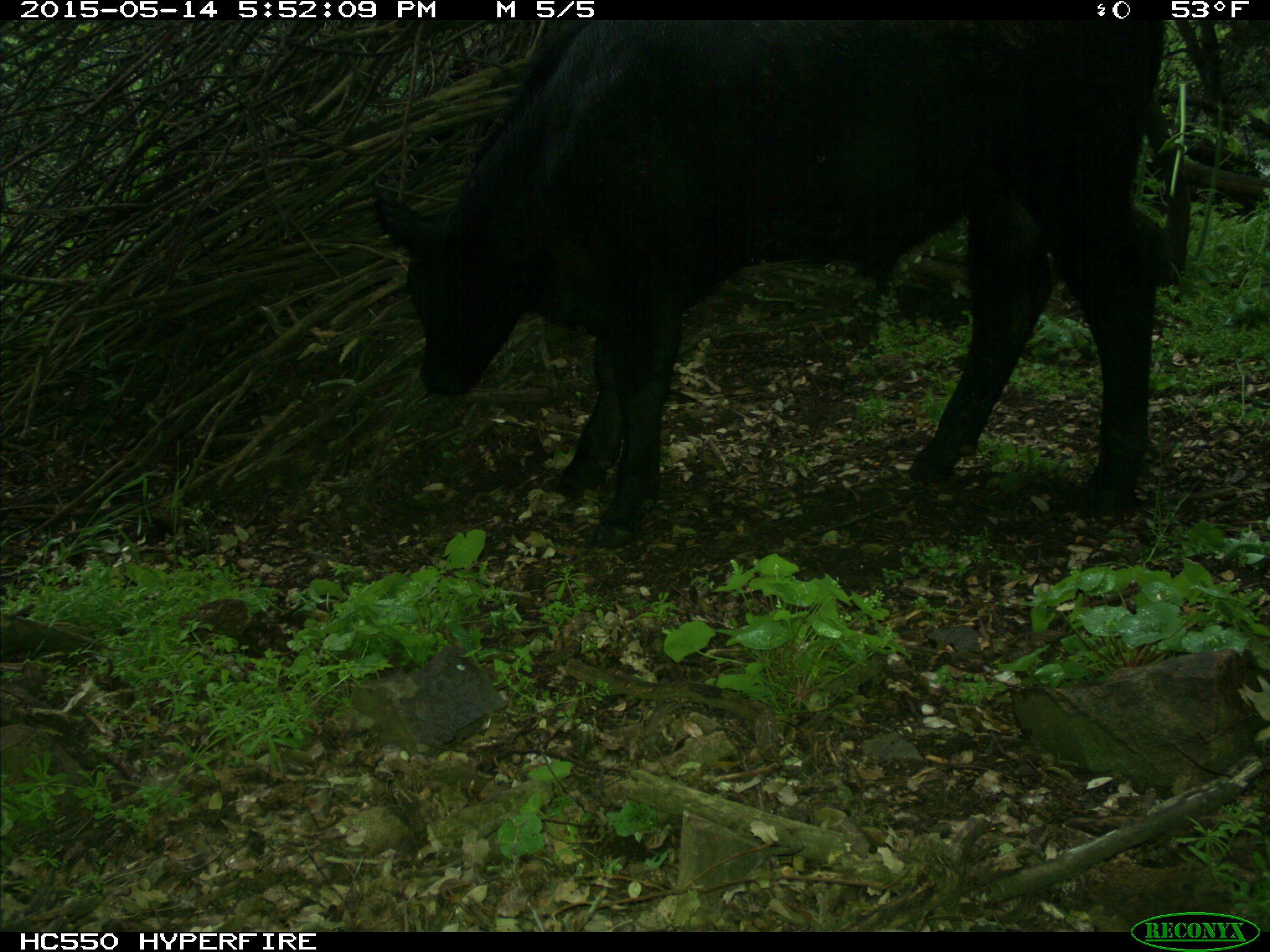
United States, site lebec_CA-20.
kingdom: Animalia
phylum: Chordata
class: Mammalia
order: Artiodactyla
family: Bovidae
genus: Bos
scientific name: Bos taurus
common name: domestic cow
Bos taurus (domestic cow).